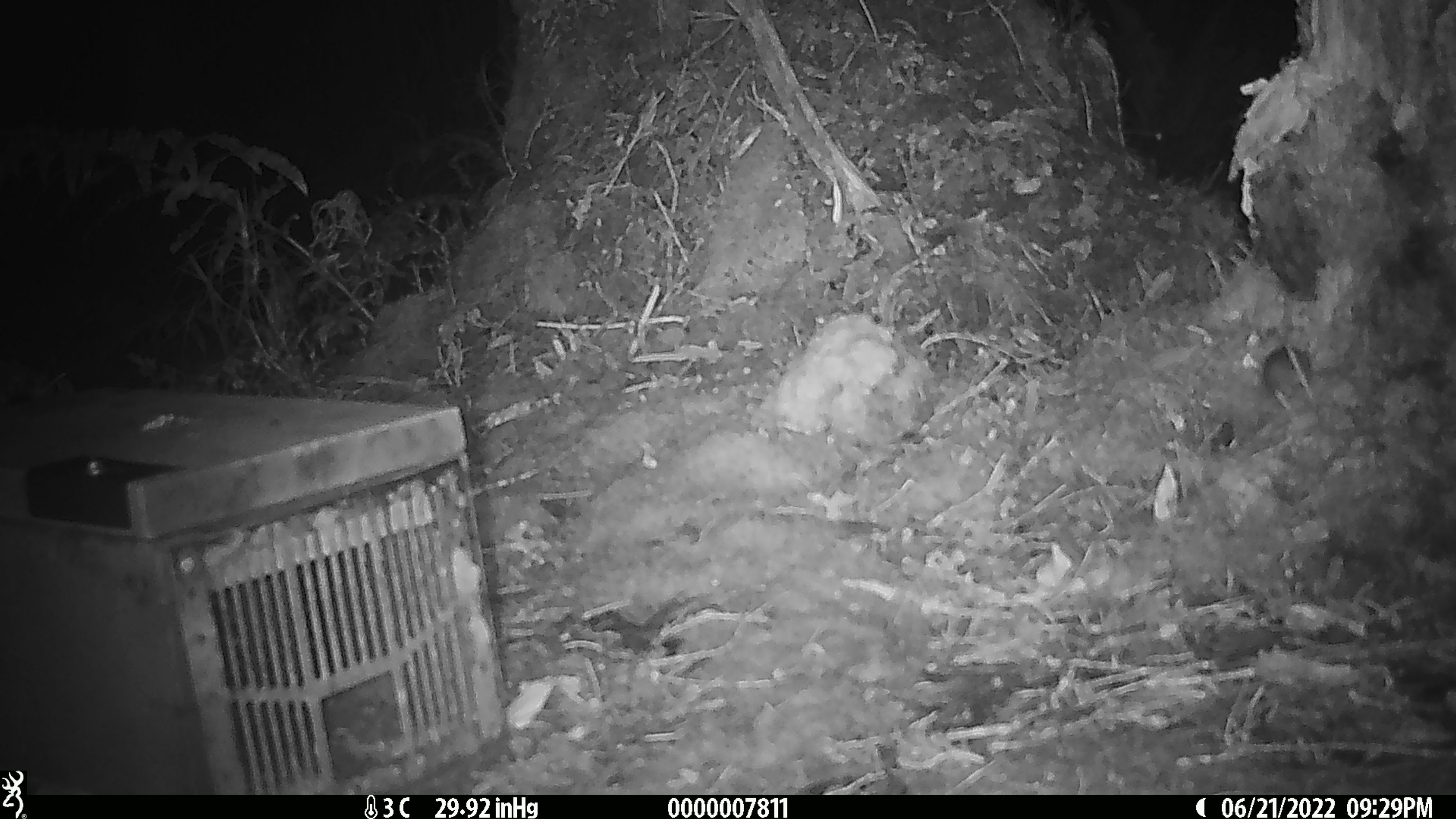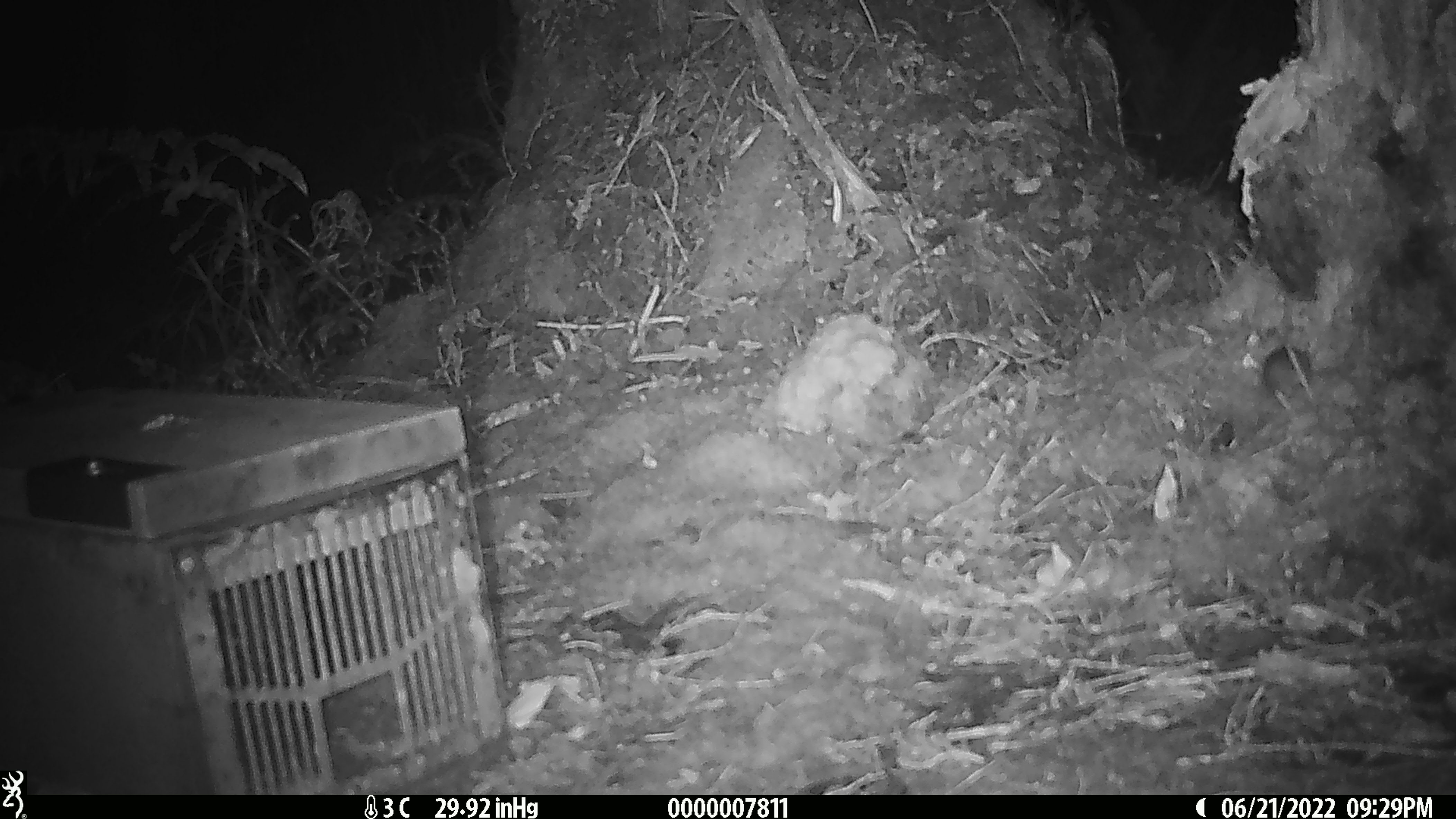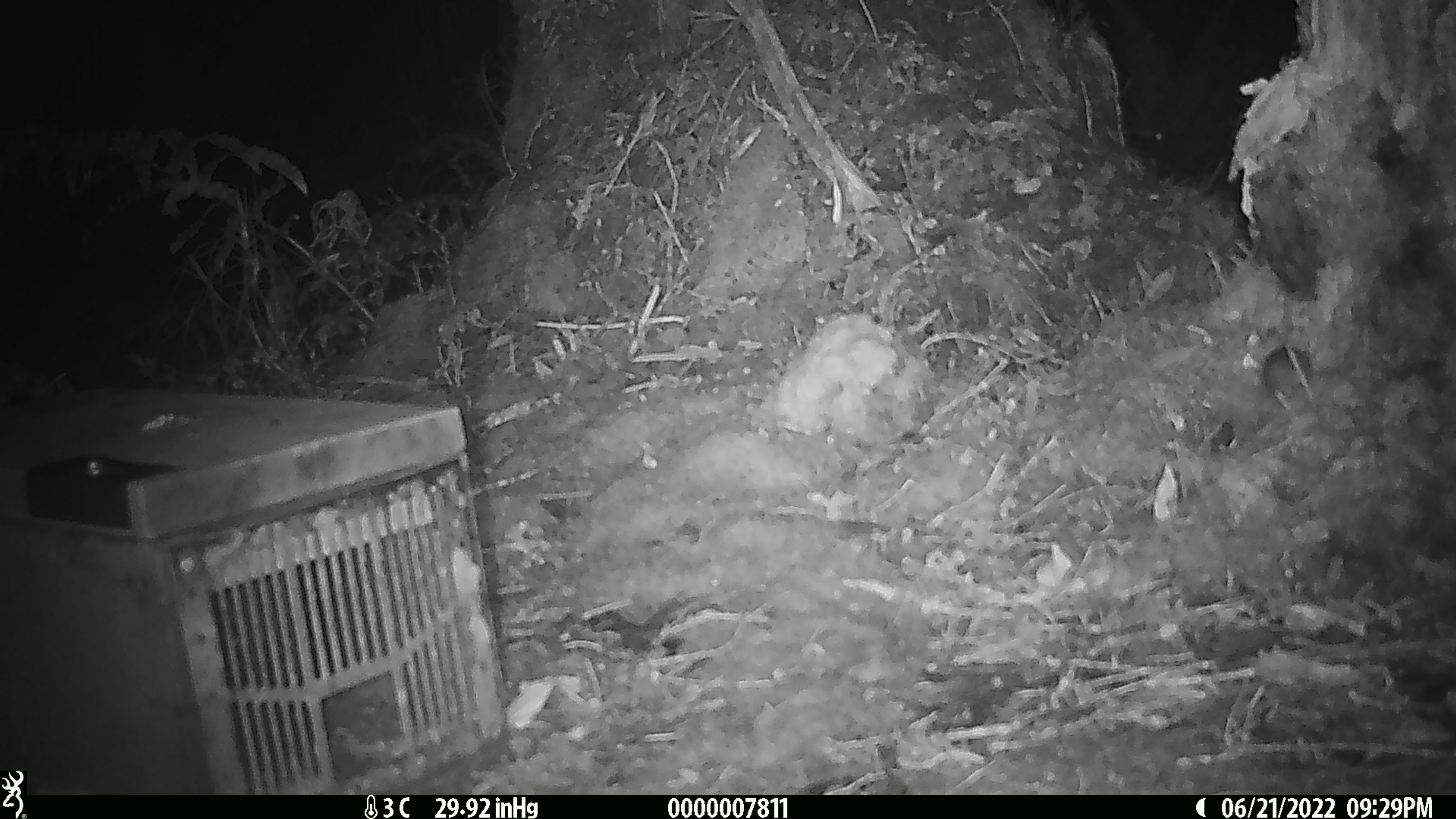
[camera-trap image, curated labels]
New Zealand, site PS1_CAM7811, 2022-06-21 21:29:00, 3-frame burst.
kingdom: Animalia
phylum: Chordata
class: Mammalia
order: Rodentia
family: Muridae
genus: Mus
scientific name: Mus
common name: mouse